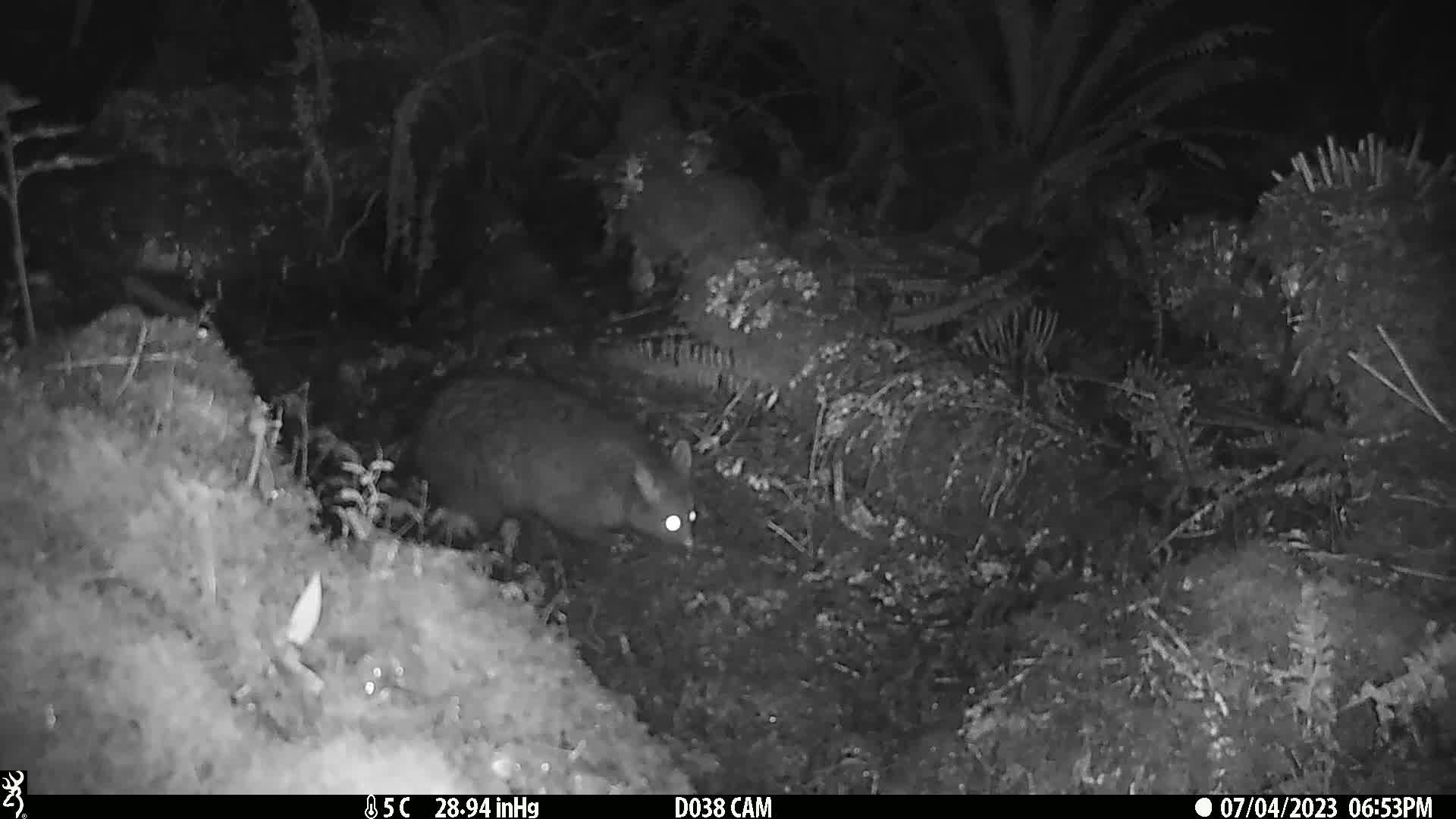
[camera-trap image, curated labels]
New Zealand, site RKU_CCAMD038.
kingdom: Animalia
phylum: Chordata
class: Mammalia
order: Diprotodontia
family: Phalangeridae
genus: Trichosurus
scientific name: Trichosurus vulpecula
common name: common brushtail possum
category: possum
Possum (common brushtail possum) (Trichosurus vulpecula).